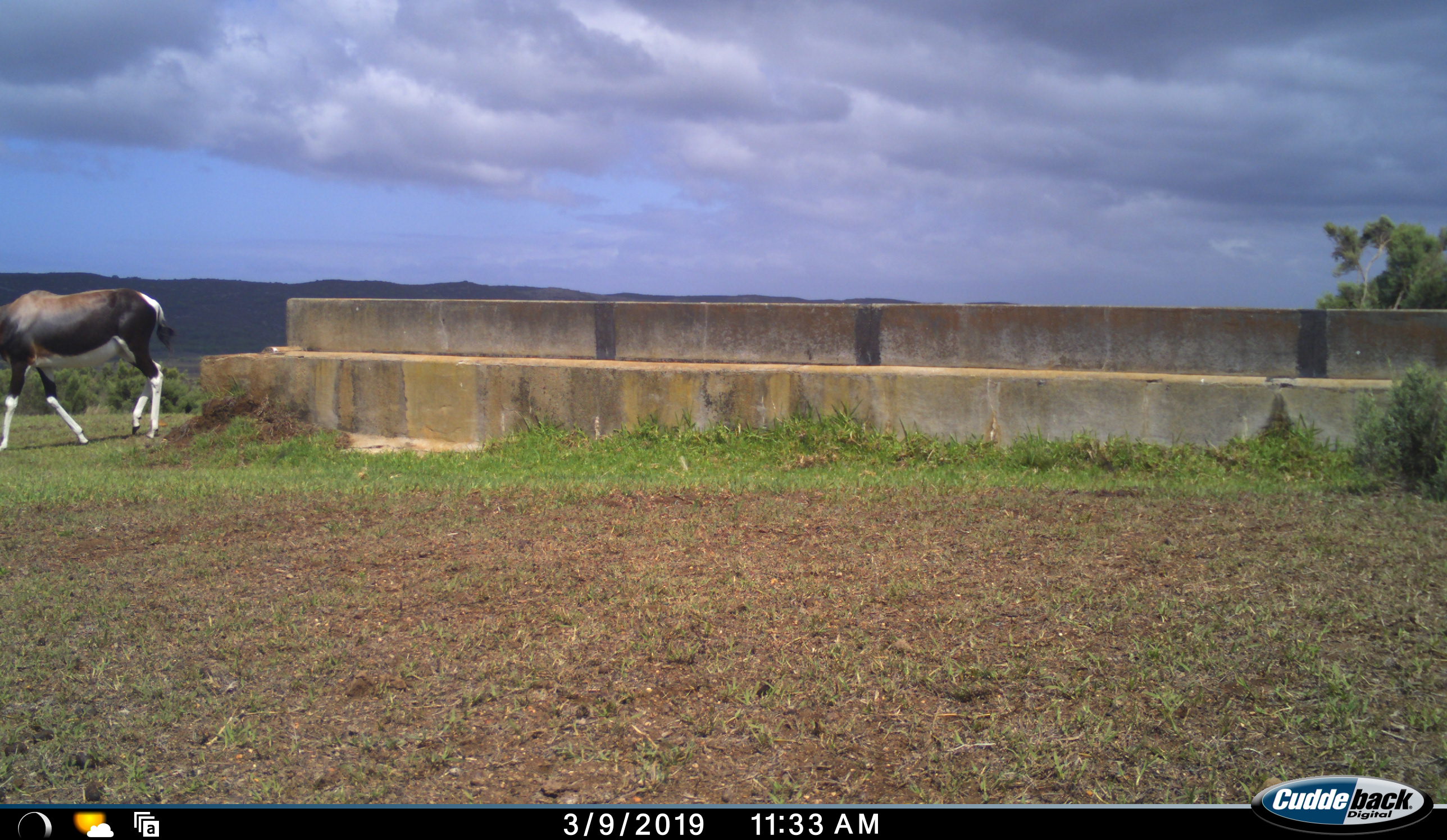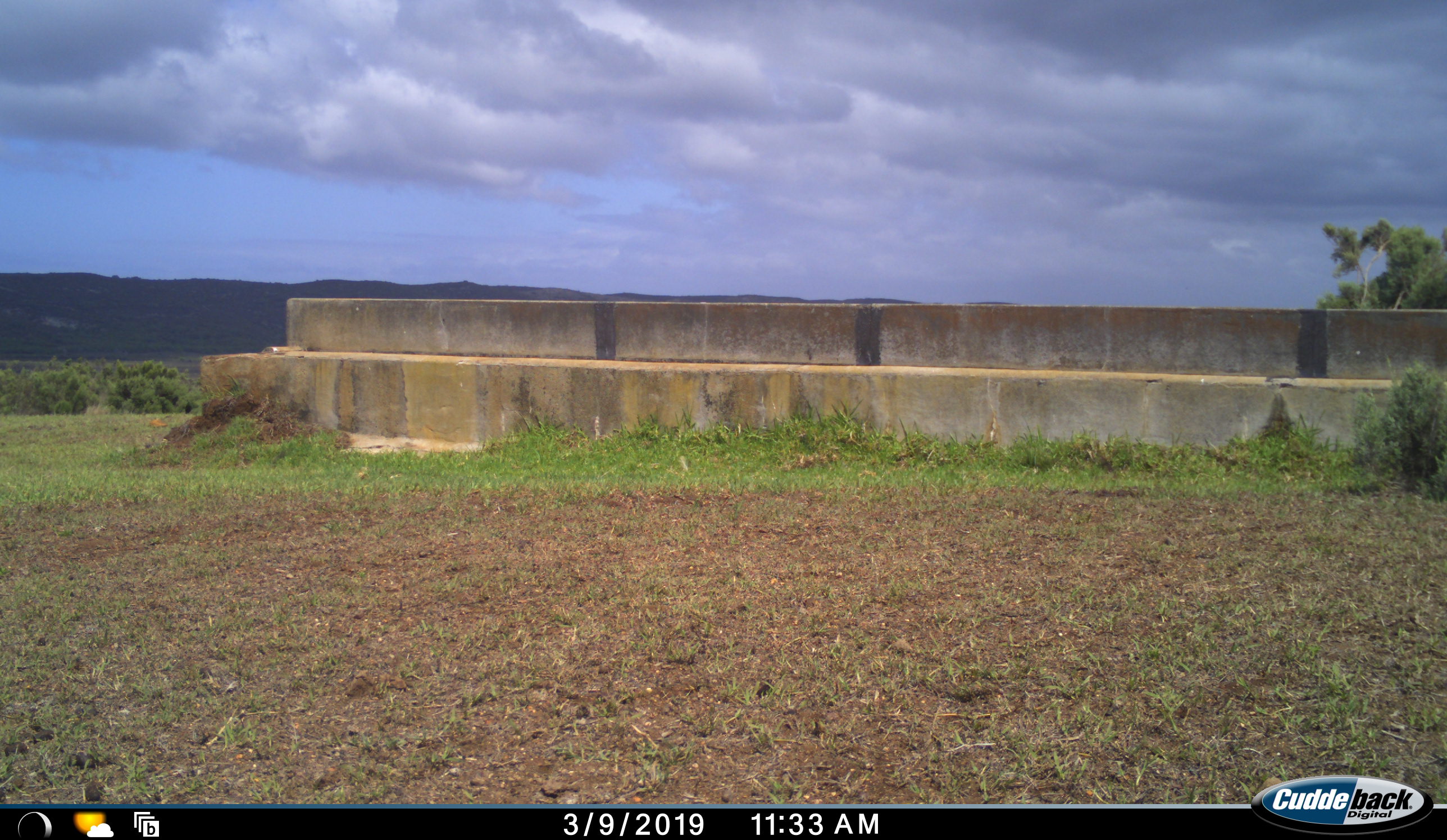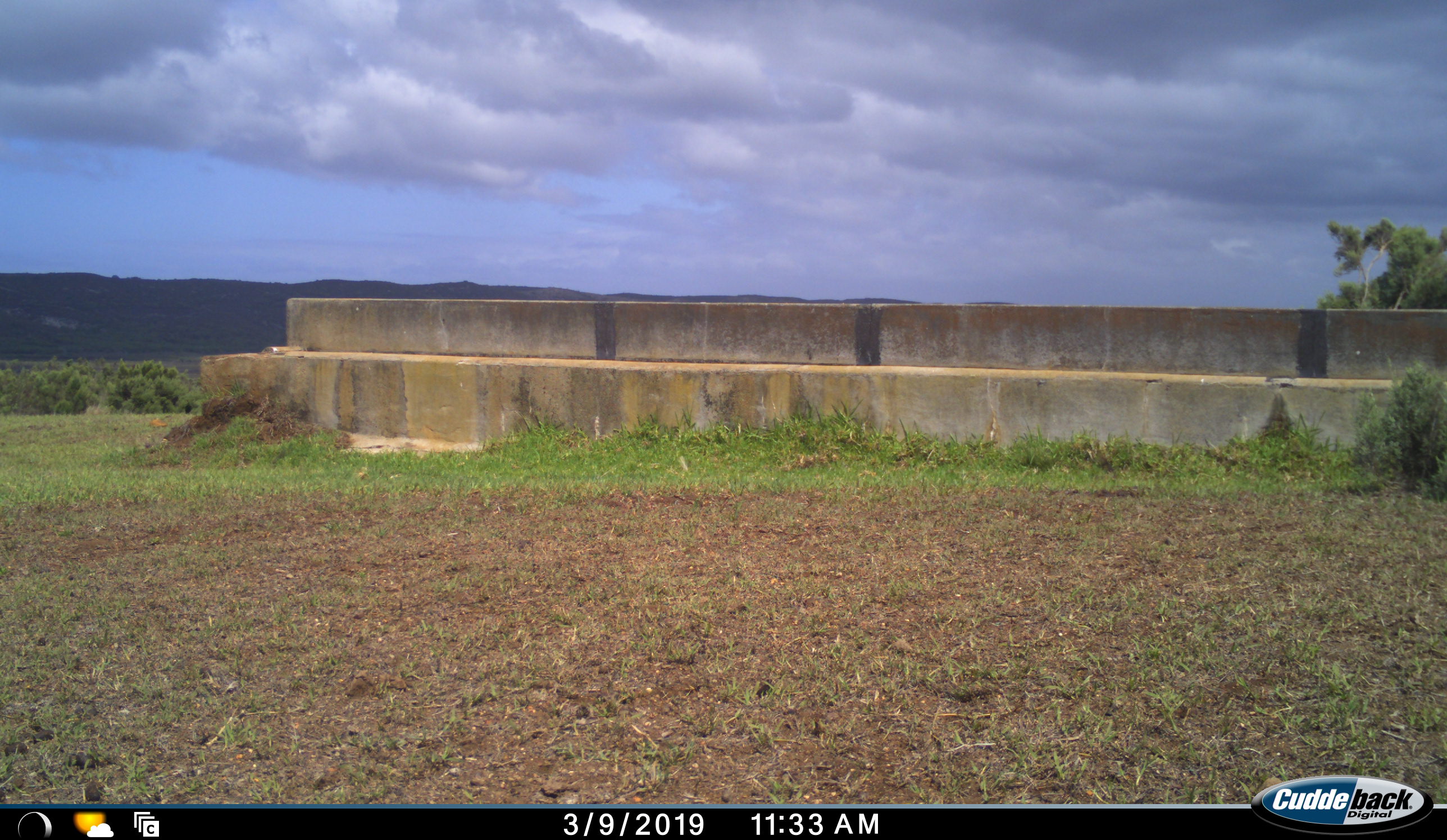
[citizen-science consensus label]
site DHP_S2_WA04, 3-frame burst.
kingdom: Animalia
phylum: Chordata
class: Mammalia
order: Artiodactyla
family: Bovidae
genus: Damaliscus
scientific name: Damaliscus pygargus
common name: bontebok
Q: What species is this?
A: Bontebok (Damaliscus pygargus).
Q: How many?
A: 1.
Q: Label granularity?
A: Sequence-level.